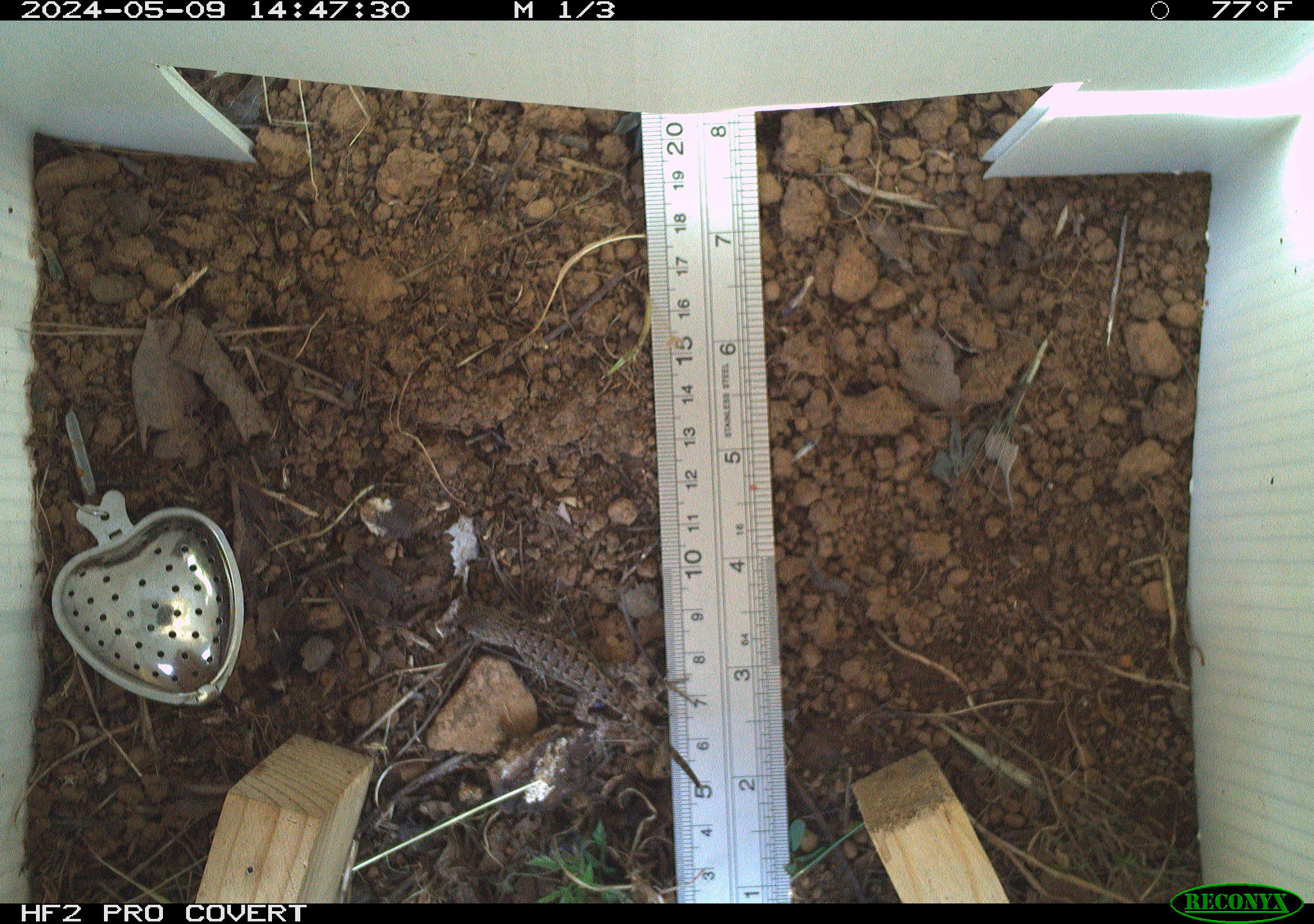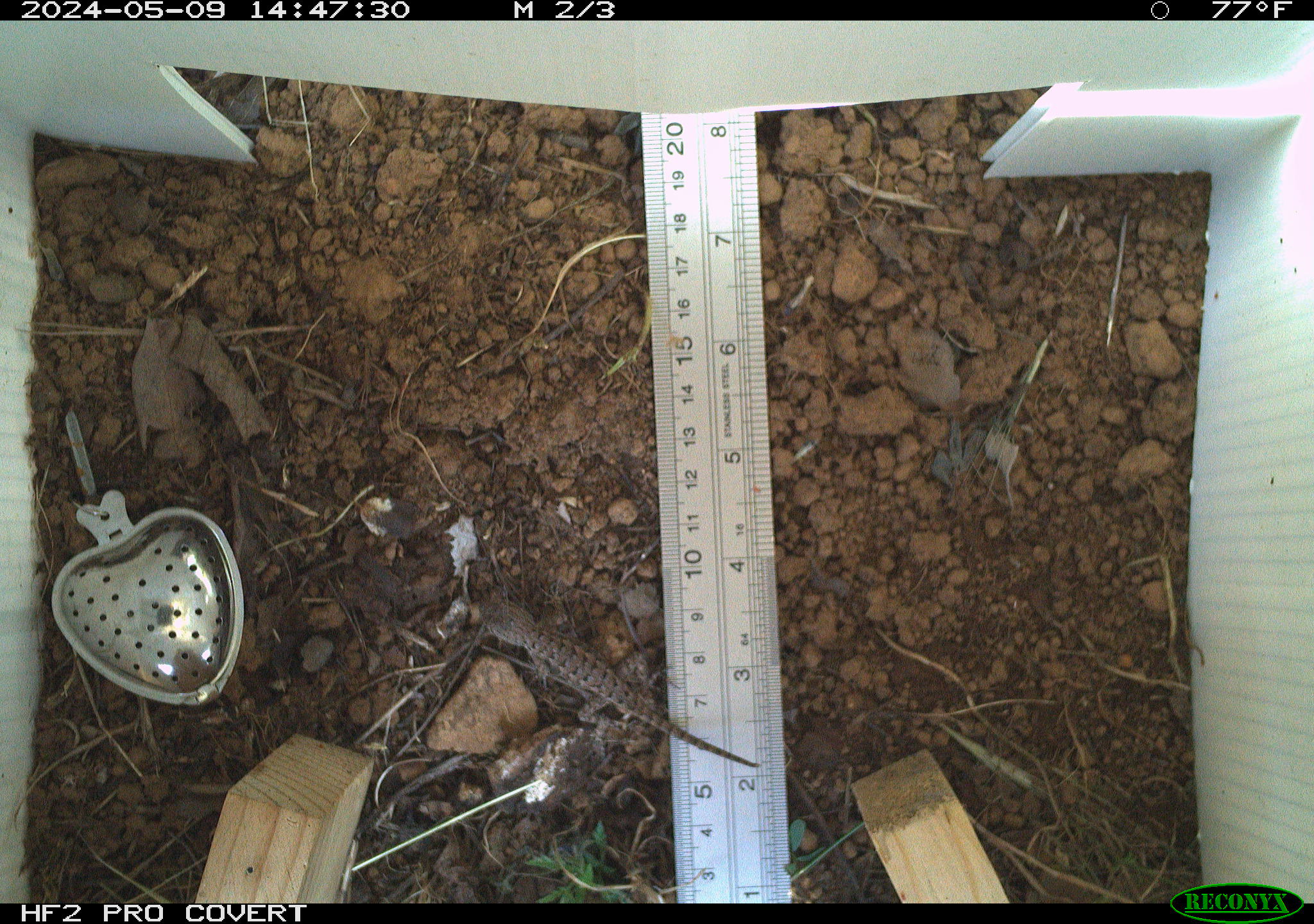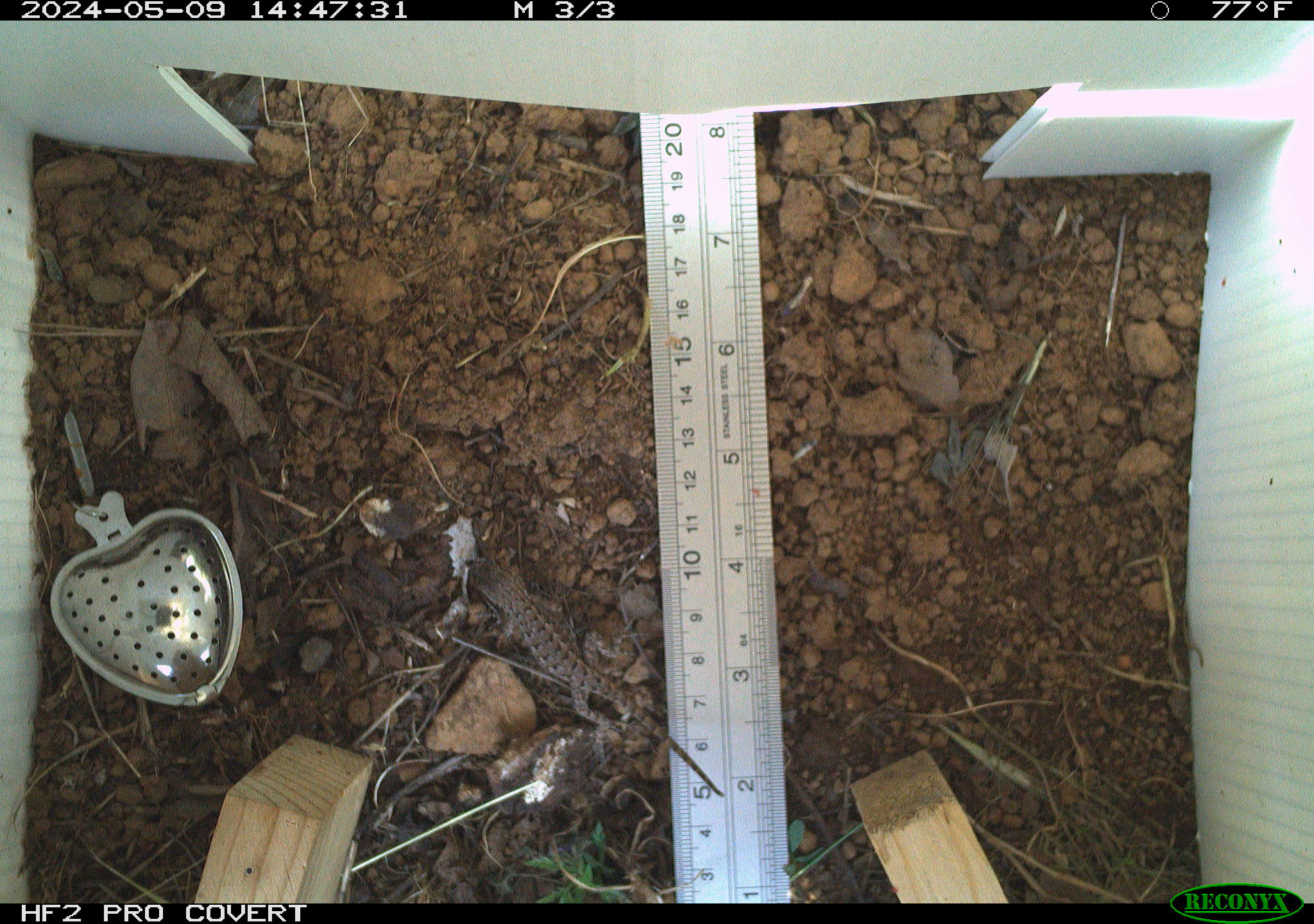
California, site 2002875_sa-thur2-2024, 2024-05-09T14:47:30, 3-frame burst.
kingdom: Animalia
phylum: Chordata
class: Reptilia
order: Squamata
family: Phrynosomatidae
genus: Sceloporus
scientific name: Sceloporus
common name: spiny lizards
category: sceloporus species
Sceloporus species (spiny lizards) (Sceloporus).